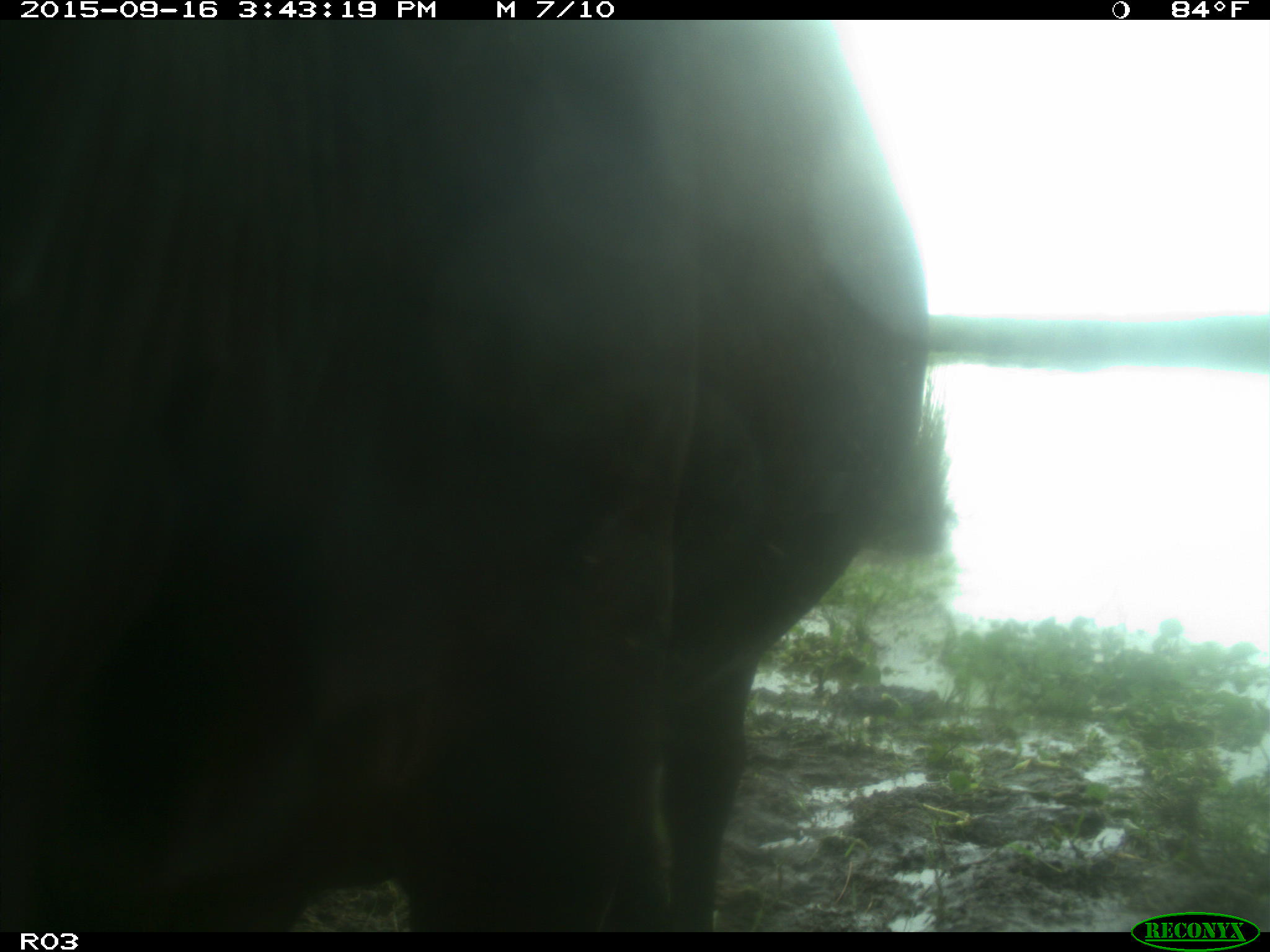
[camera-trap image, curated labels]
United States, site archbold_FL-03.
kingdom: Animalia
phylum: Chordata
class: Mammalia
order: Artiodactyla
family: Bovidae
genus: Bos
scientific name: Bos taurus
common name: domestic cow